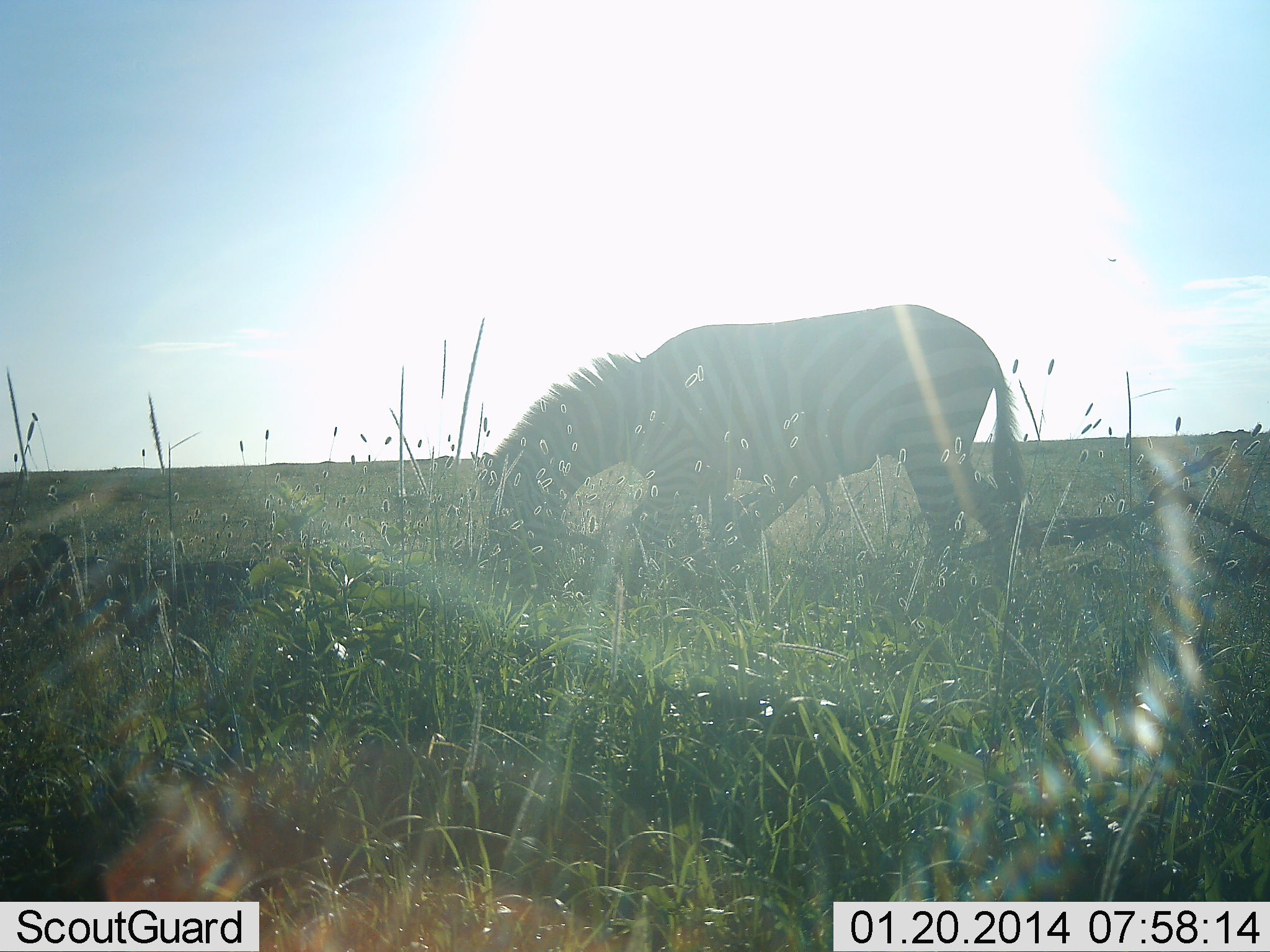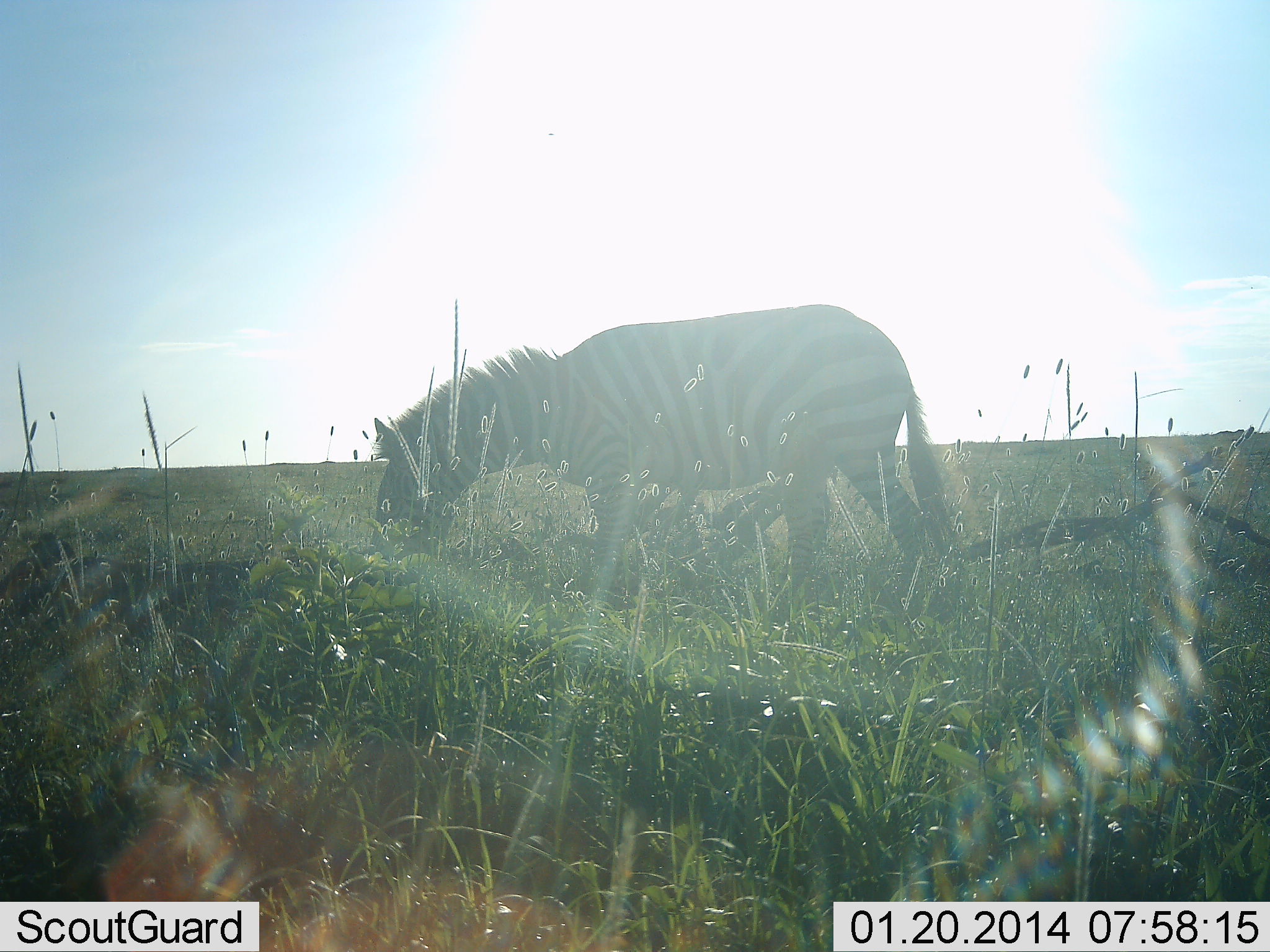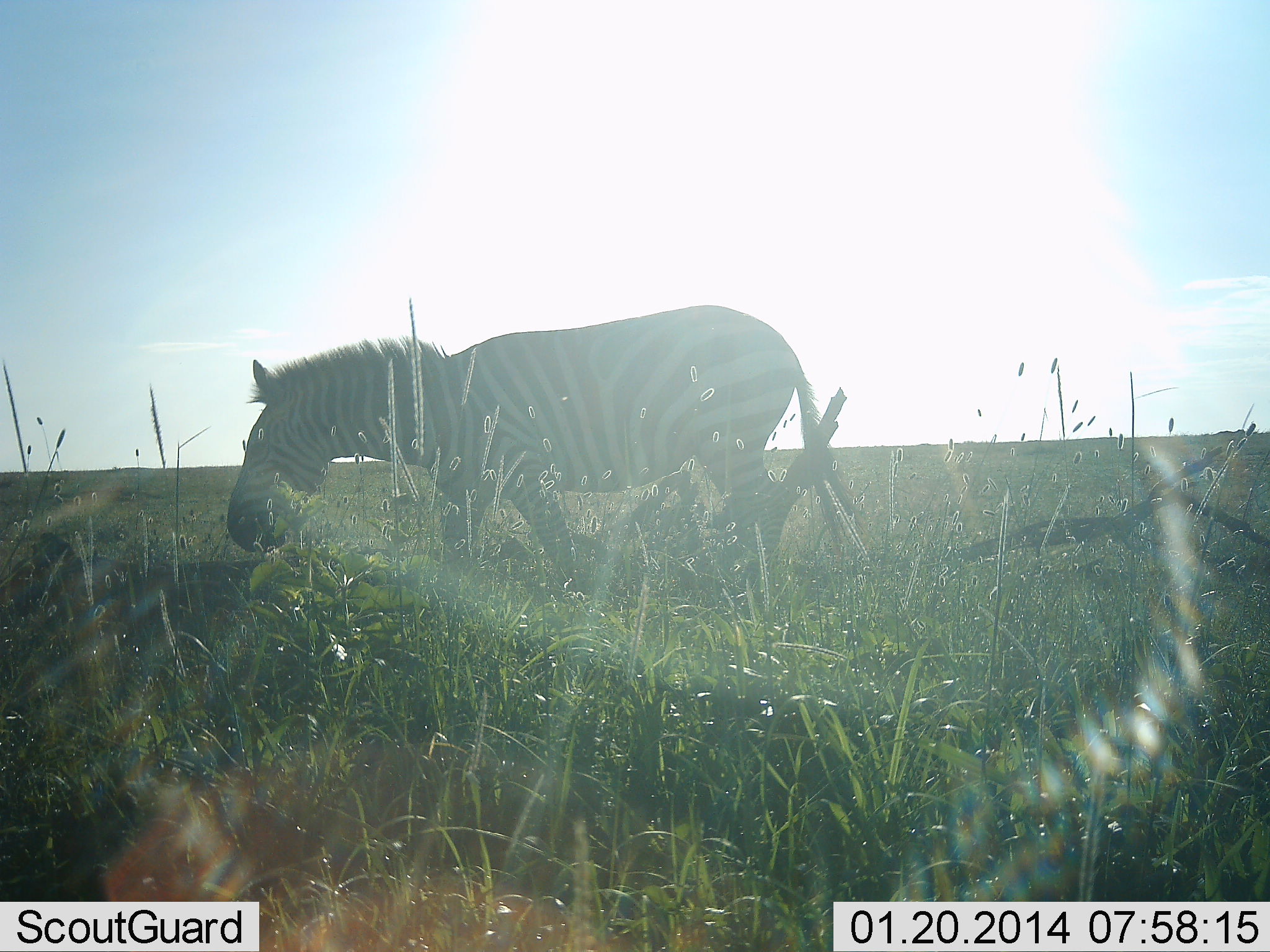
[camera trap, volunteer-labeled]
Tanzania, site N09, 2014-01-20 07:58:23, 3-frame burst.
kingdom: Animalia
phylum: Chordata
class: Mammalia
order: Perissodactyla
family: Equidae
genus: Equus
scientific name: Equus quagga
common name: plains zebra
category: zebra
Zebra (plains zebra) (Equus quagga), count 1. Behavior (volunteer vote fractions): standing 10%, resting 0%, moving 80%, interacting 0%. Young present (vote fraction): 0%. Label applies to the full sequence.